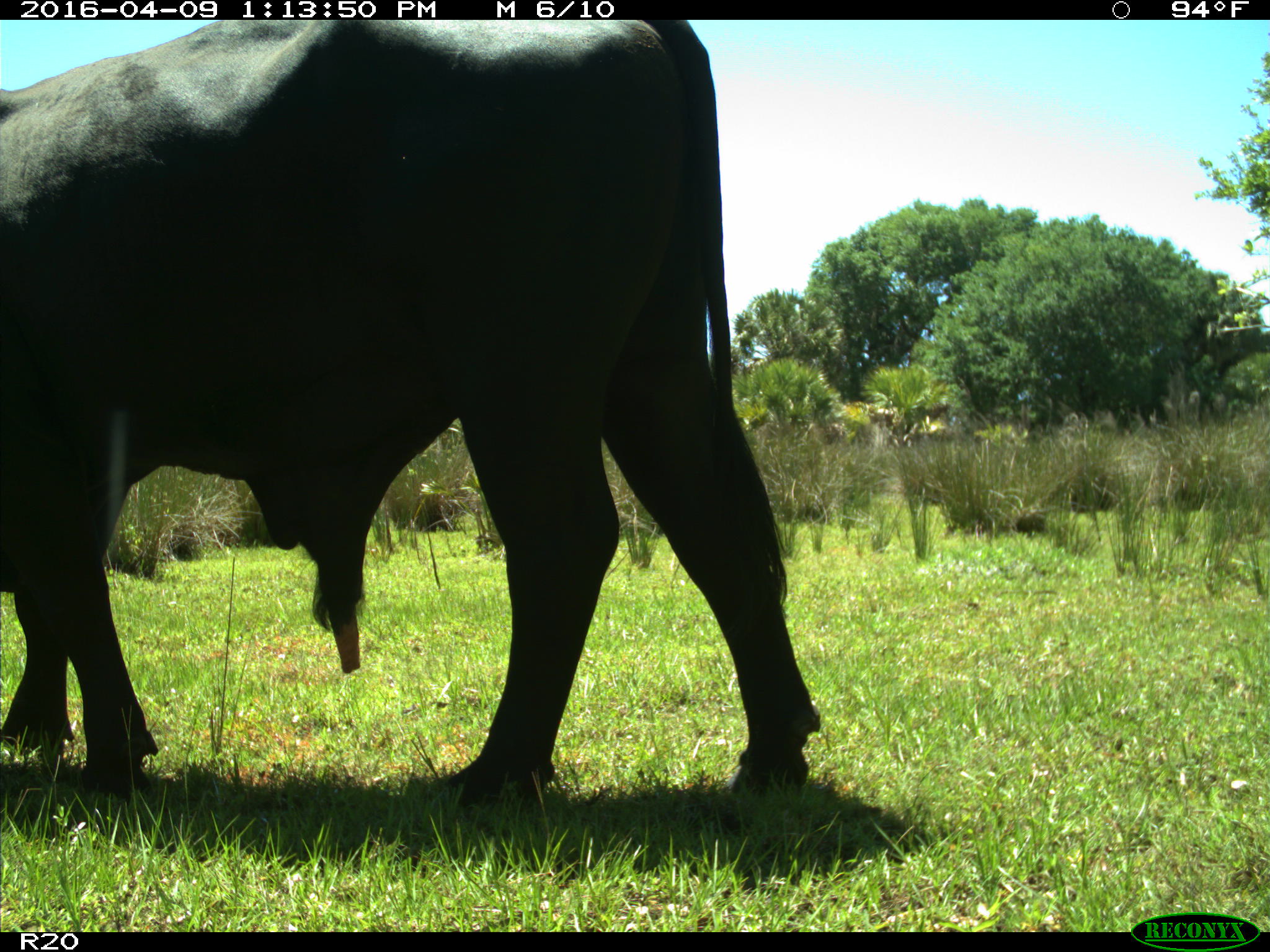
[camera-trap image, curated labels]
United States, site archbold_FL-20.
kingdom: Animalia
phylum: Chordata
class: Mammalia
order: Artiodactyla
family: Bovidae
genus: Bos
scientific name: Bos taurus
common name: domestic cow